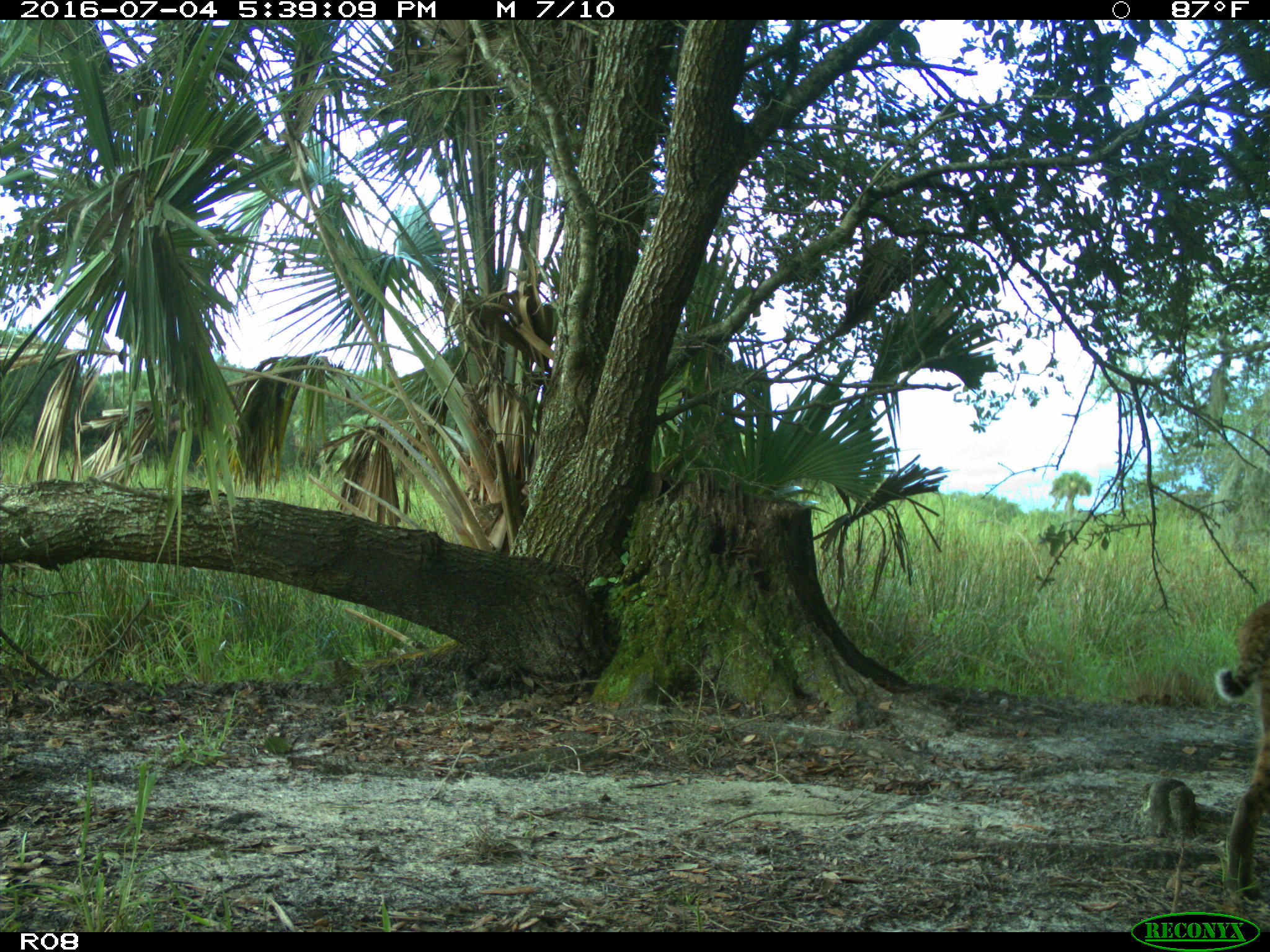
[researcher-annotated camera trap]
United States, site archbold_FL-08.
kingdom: Animalia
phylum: Chordata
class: Mammalia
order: Carnivora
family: Felidae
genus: Lynx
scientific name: Lynx rufus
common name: bobcat